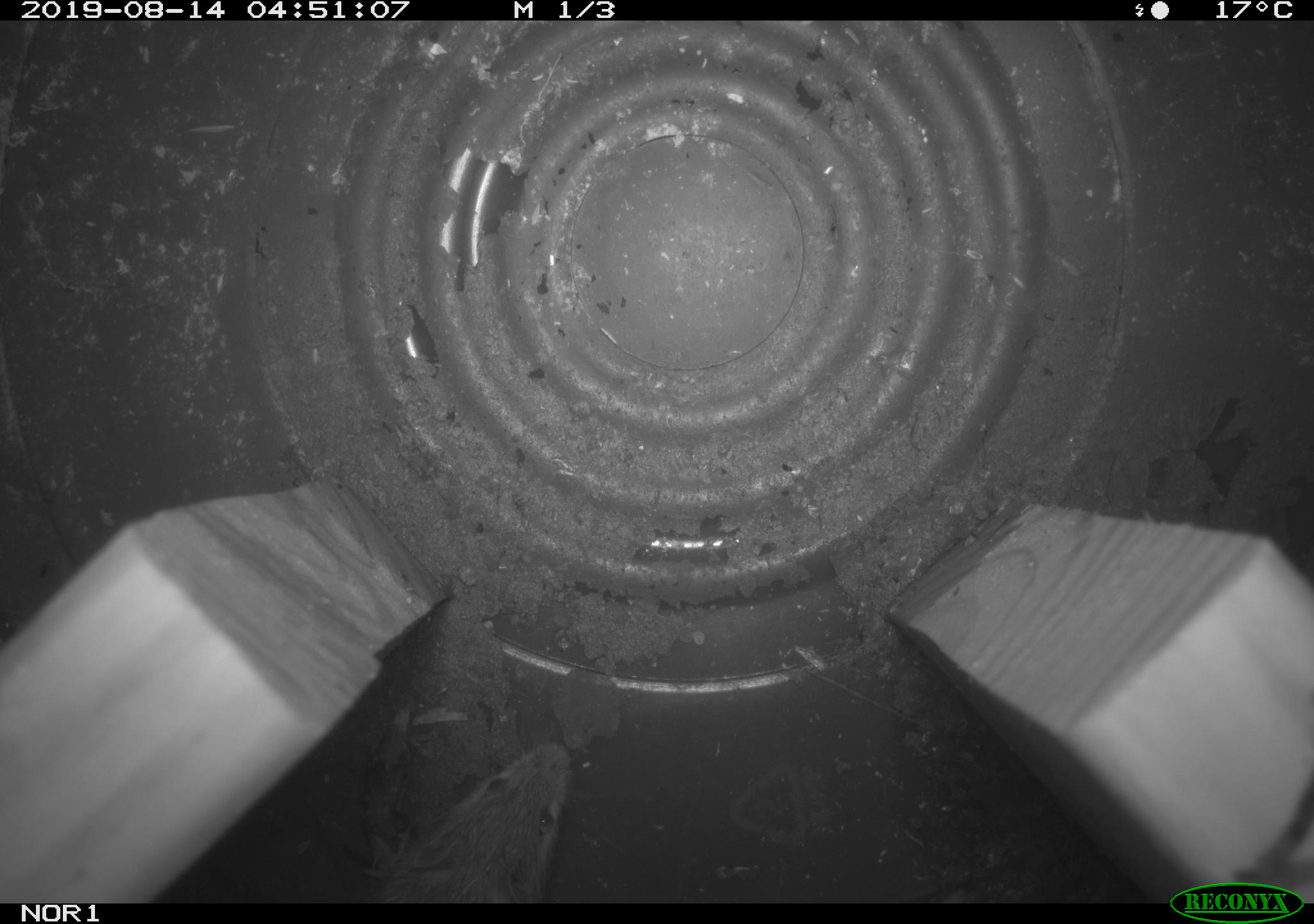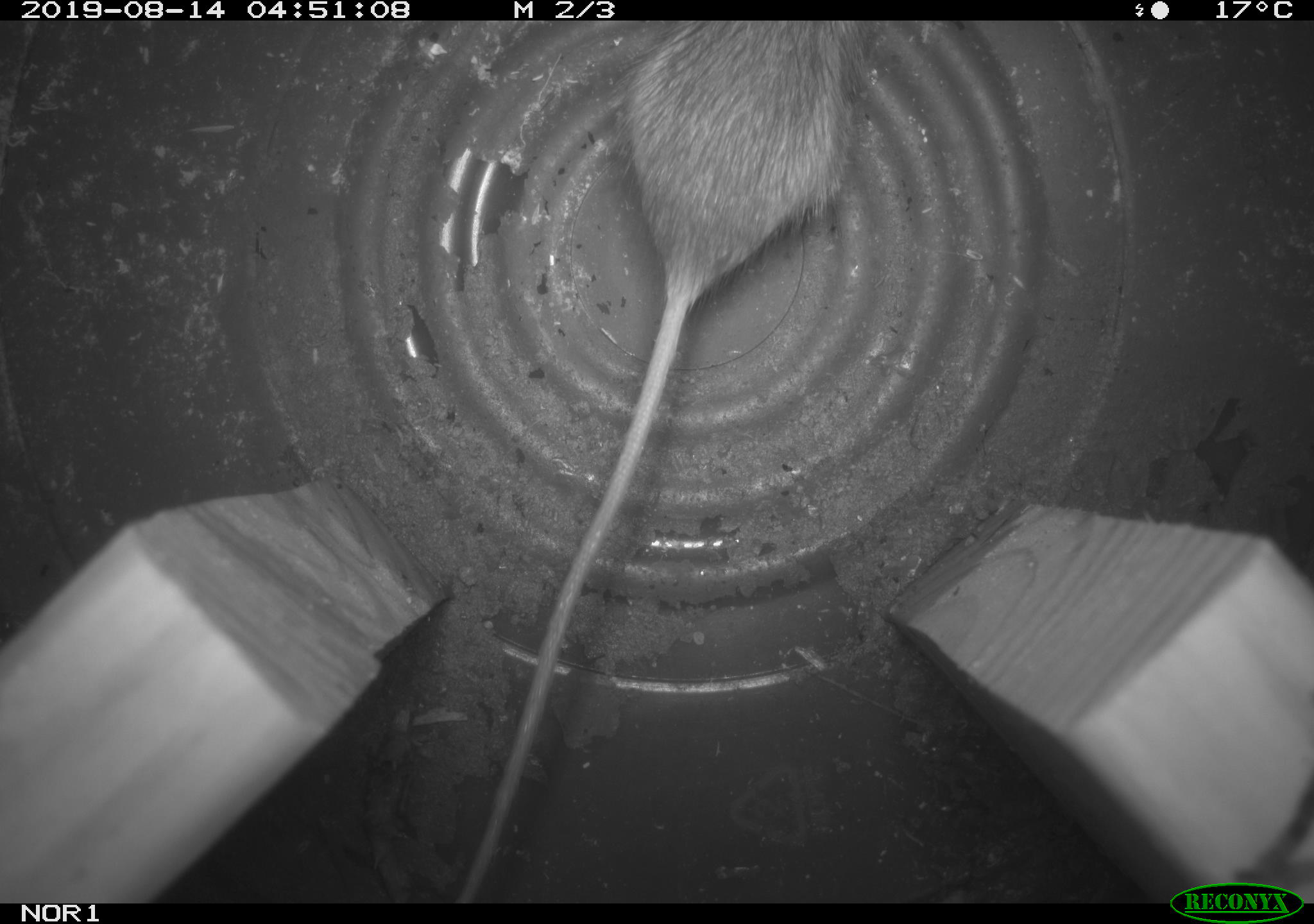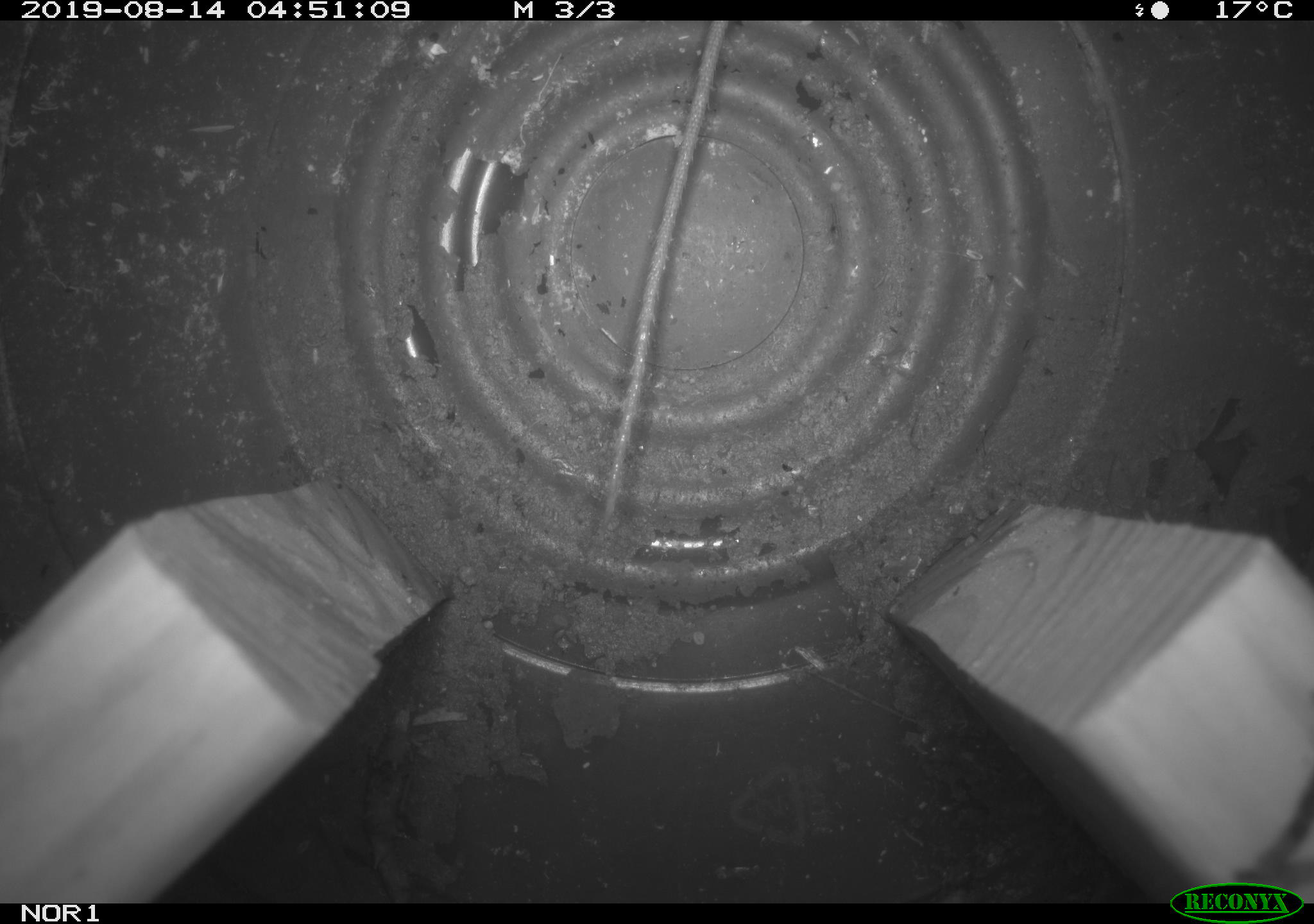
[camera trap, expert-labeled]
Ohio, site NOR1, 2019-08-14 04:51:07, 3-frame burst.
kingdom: Animalia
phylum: Chordata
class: Mammalia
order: Rodentia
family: Zapodidae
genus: Napaeozapus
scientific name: Napaeozapus insignis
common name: woodland jumping mouse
Woodland jumping mouse (Napaeozapus insignis).